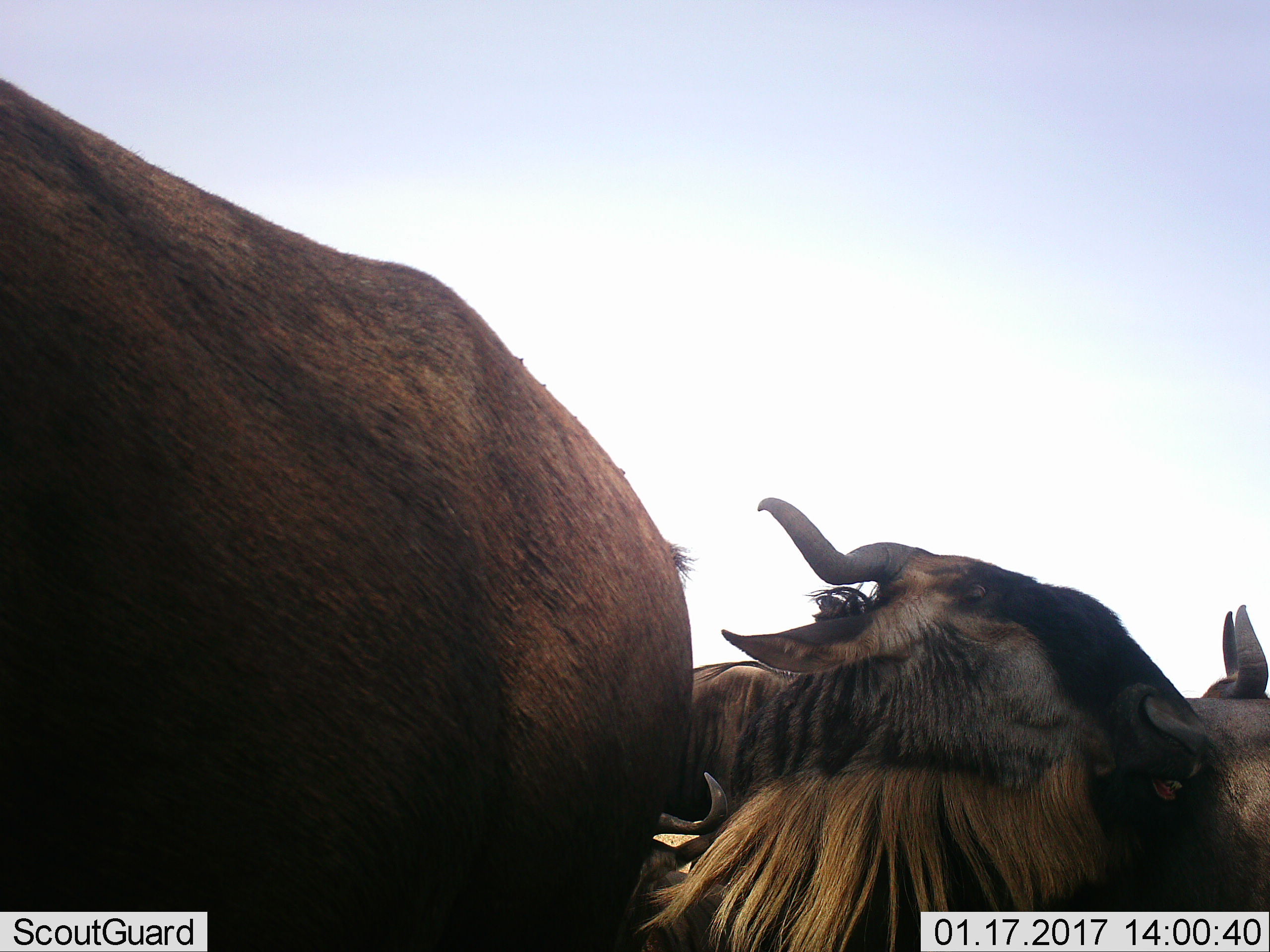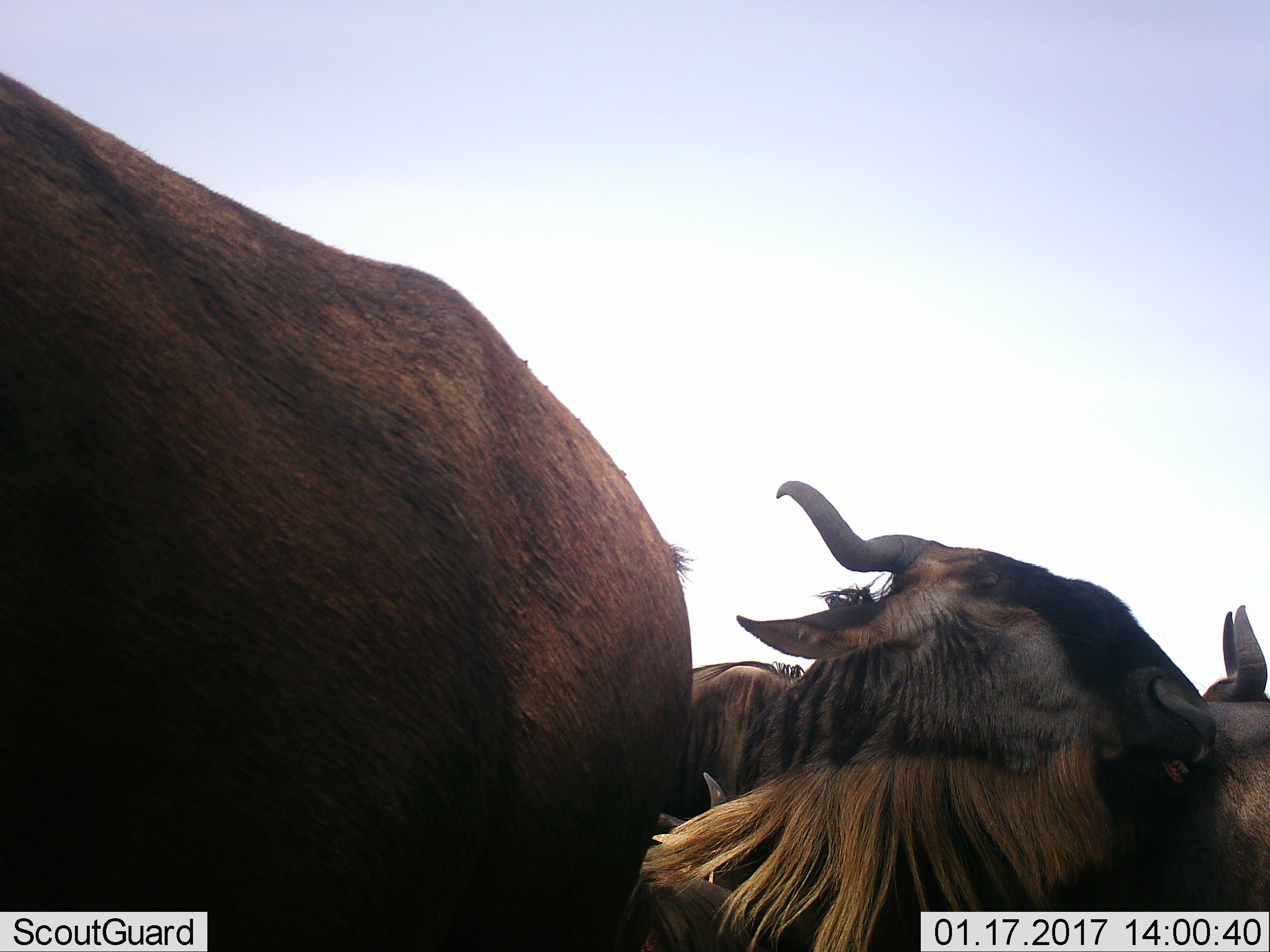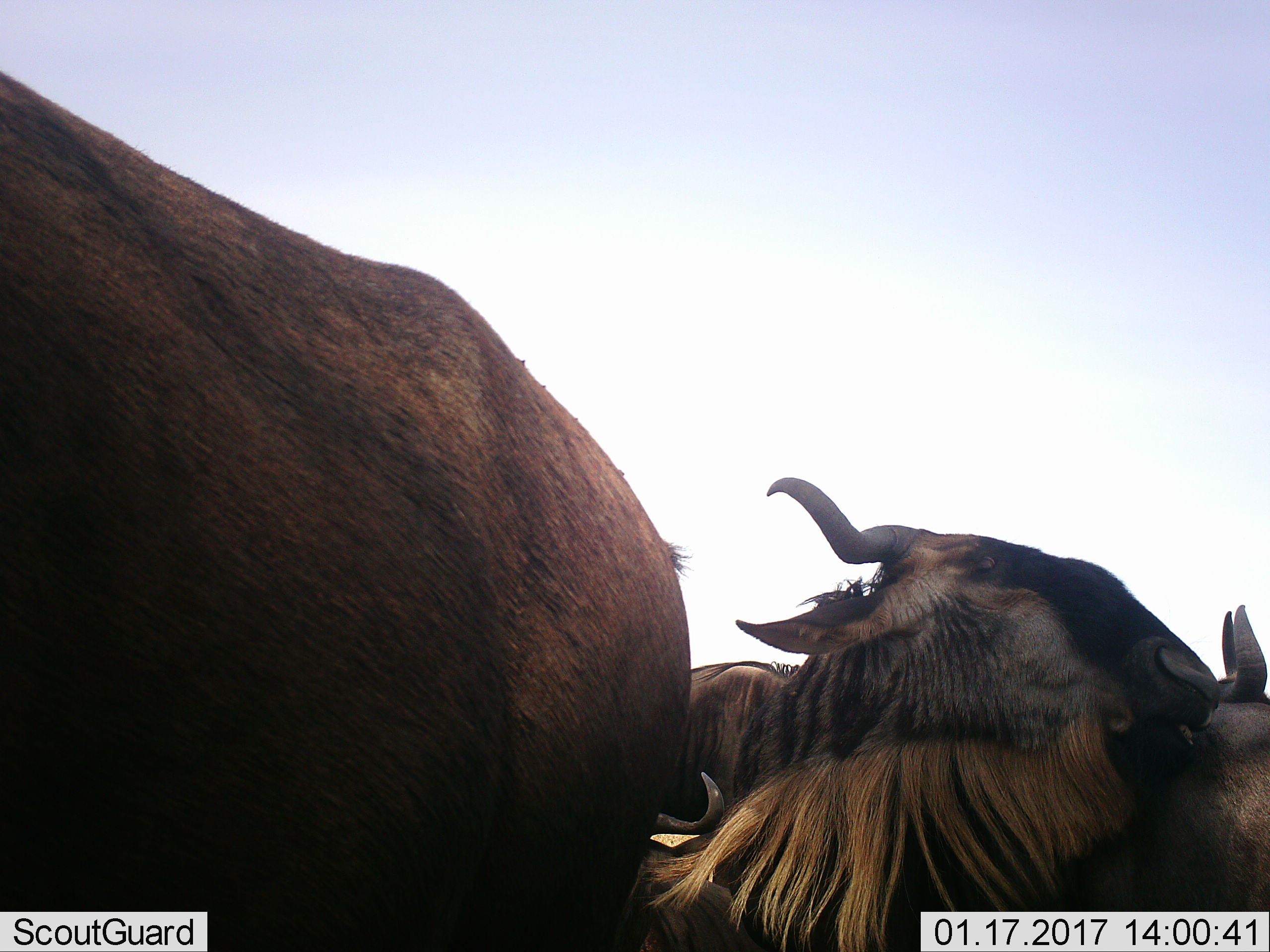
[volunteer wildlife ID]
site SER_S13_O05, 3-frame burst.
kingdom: Animalia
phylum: Chordata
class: Mammalia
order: Artiodactyla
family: Bovidae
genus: Connochaetes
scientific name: Connochaetes taurinus taurinus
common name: blue wildebeest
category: wildebeestblue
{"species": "wildebeestblue (blue wildebeest) (Connochaetes taurinus taurinus)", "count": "3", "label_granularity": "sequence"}